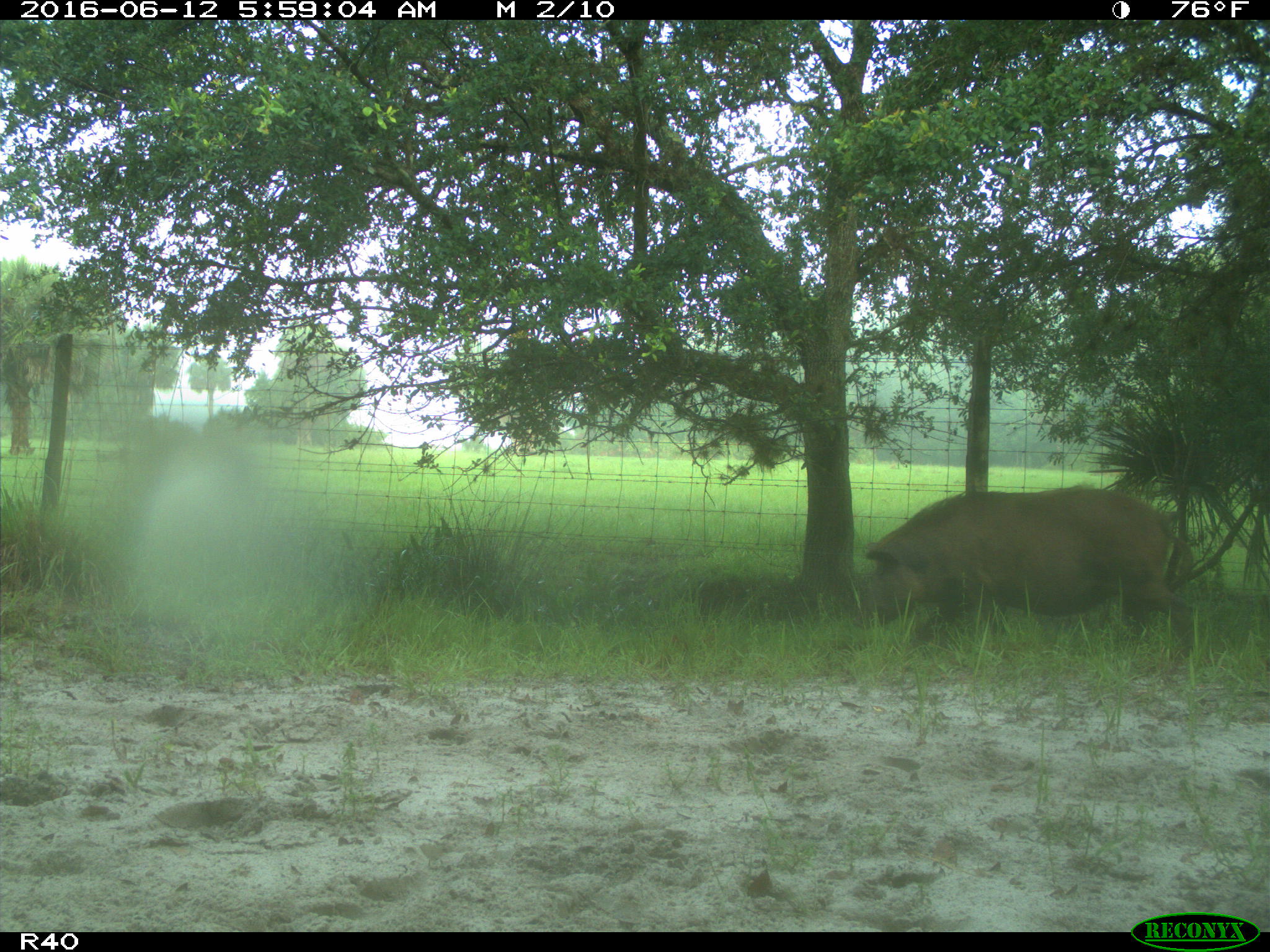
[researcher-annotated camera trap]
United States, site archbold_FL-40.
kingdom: Animalia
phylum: Chordata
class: Mammalia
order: Artiodactyla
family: Suidae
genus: Sus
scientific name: Sus scrofa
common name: wild boar